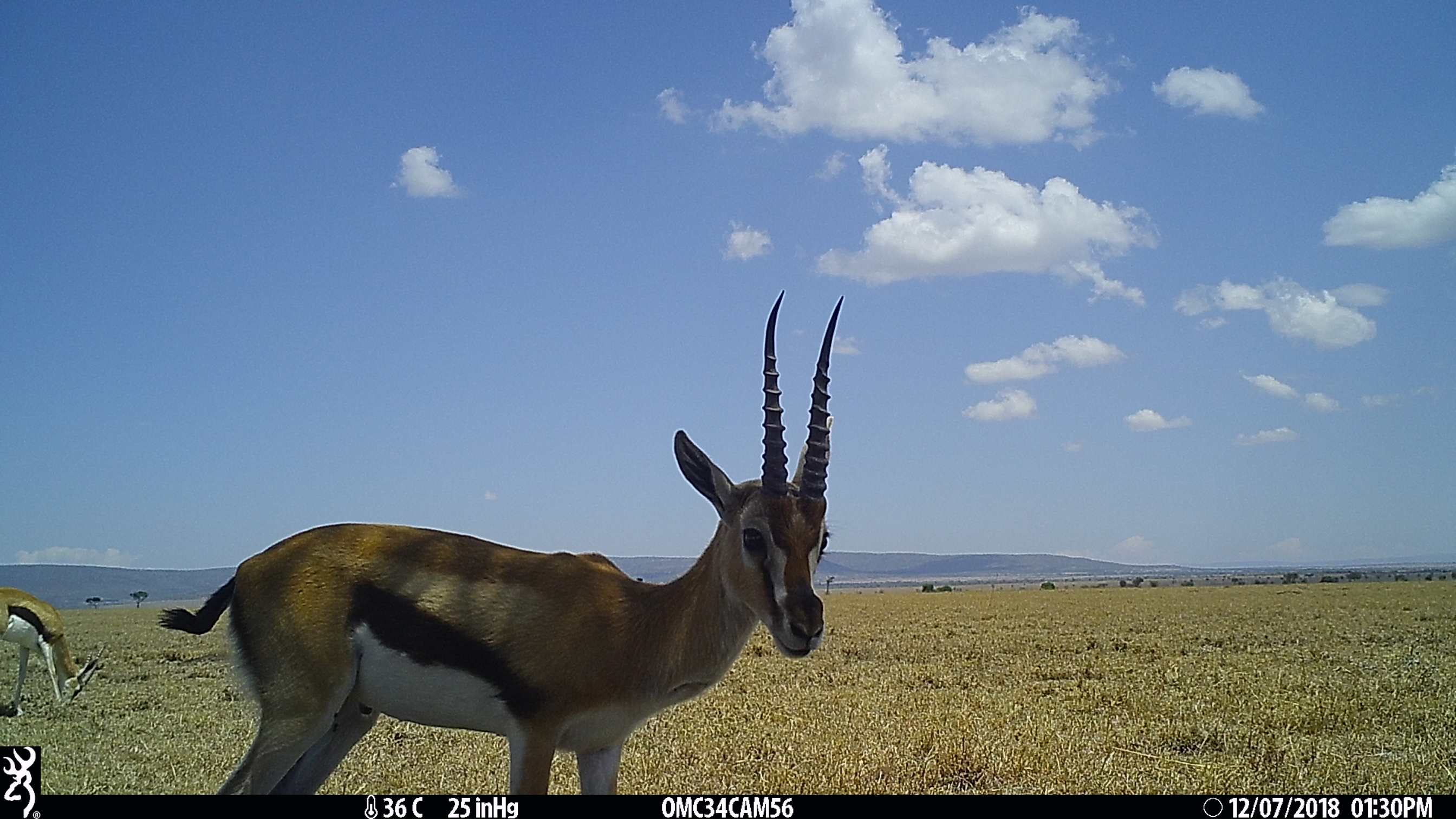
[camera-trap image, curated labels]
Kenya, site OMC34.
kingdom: Animalia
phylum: Chordata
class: Mammalia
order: Artiodactyla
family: Bovidae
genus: Eudorcas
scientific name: Eudorcas thomsonii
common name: thomon's gazelle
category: gazelle thomsons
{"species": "gazelle thomsons (thomon's gazelle) (Eudorcas thomsonii)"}